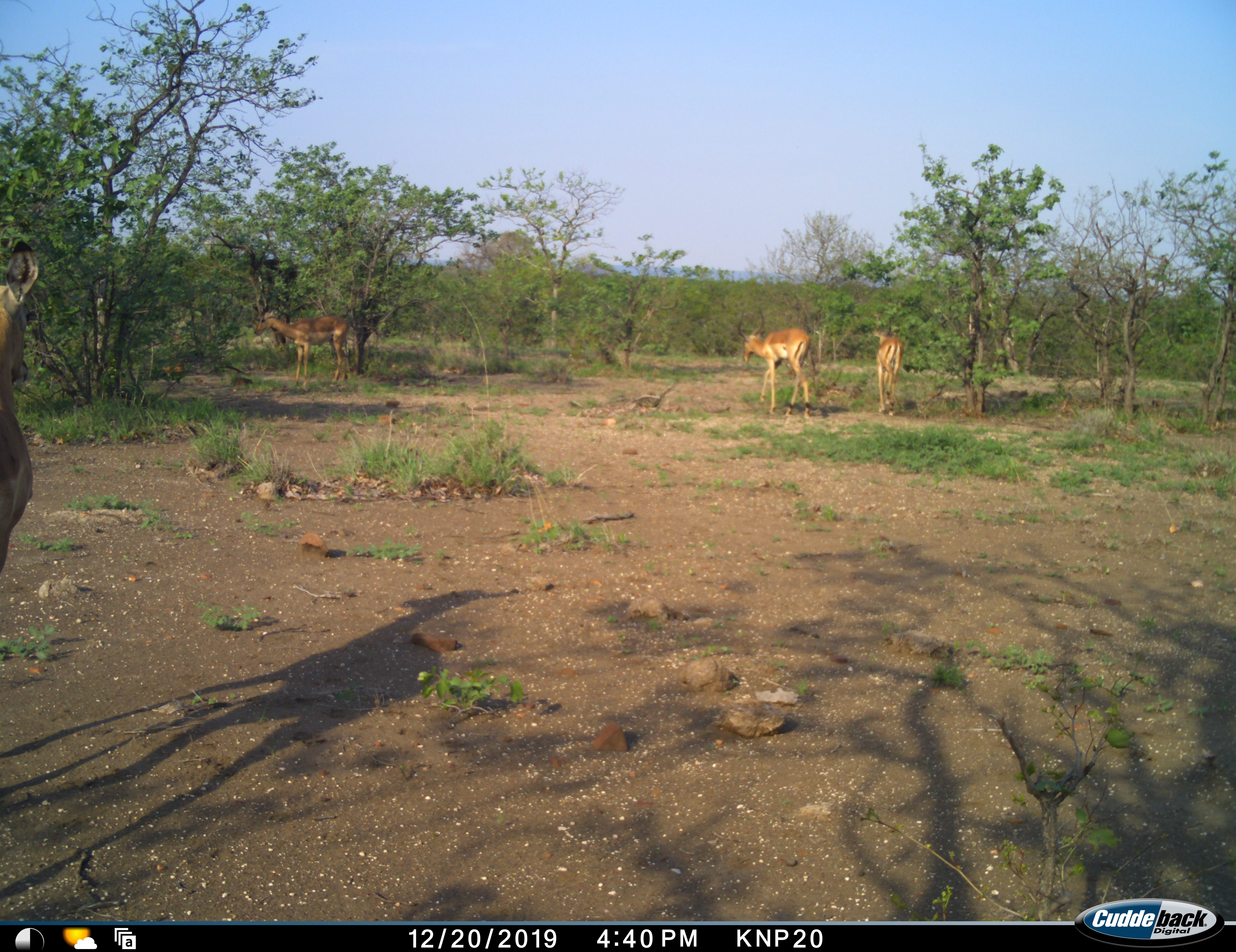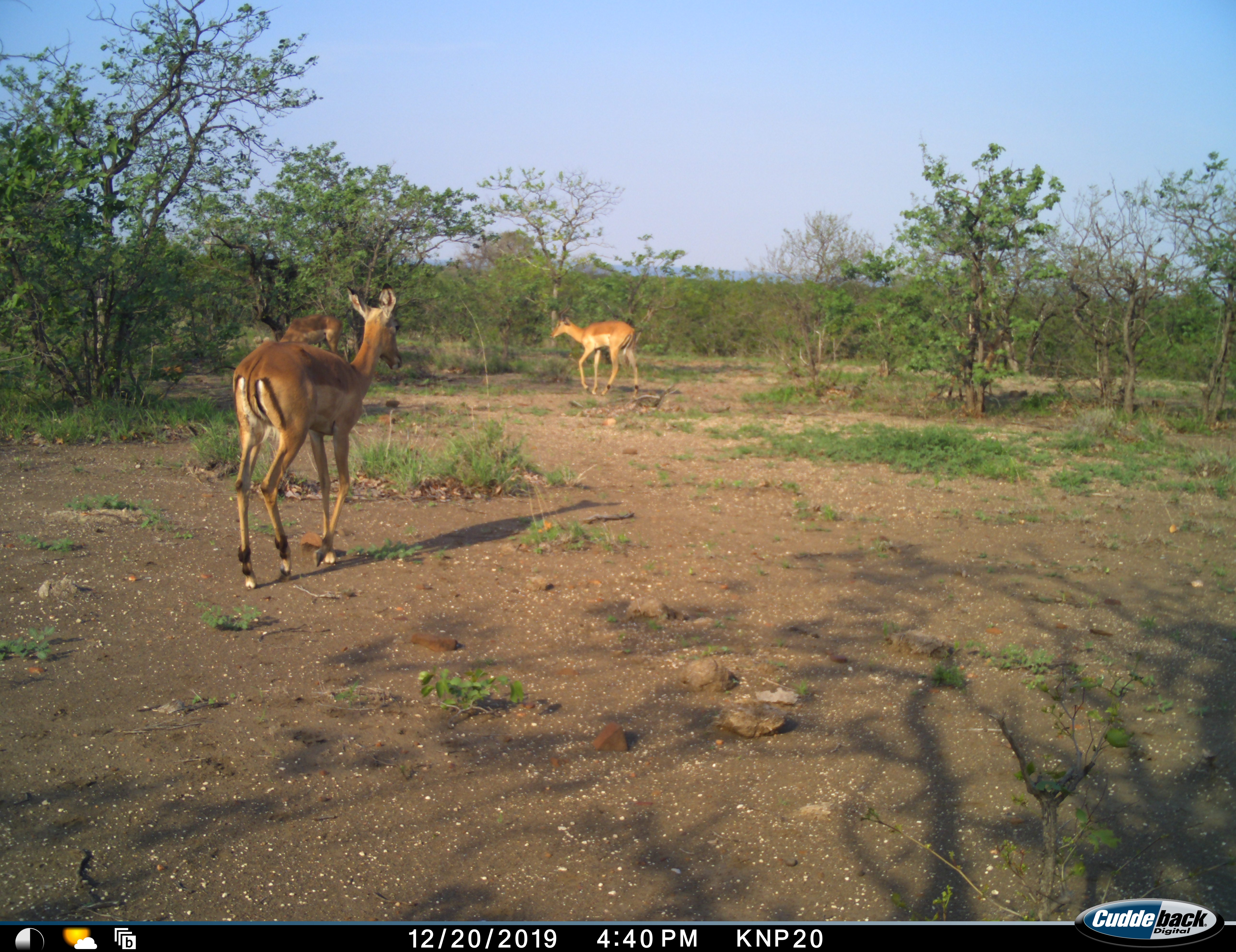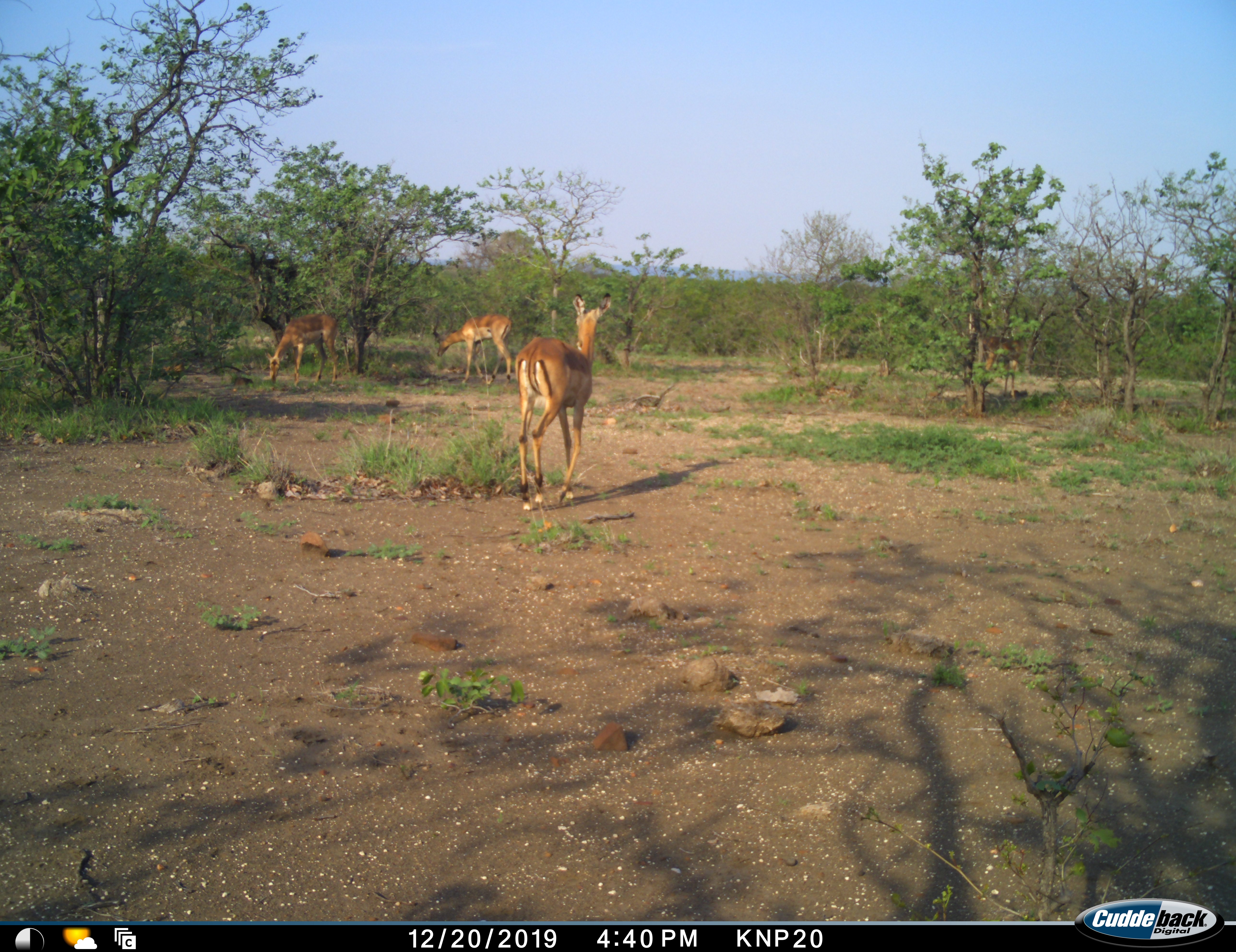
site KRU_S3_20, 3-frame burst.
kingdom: Animalia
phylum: Chordata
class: Mammalia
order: Artiodactyla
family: Bovidae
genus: Aepyceros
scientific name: Aepyceros melampus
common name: impala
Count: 5.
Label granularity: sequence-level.